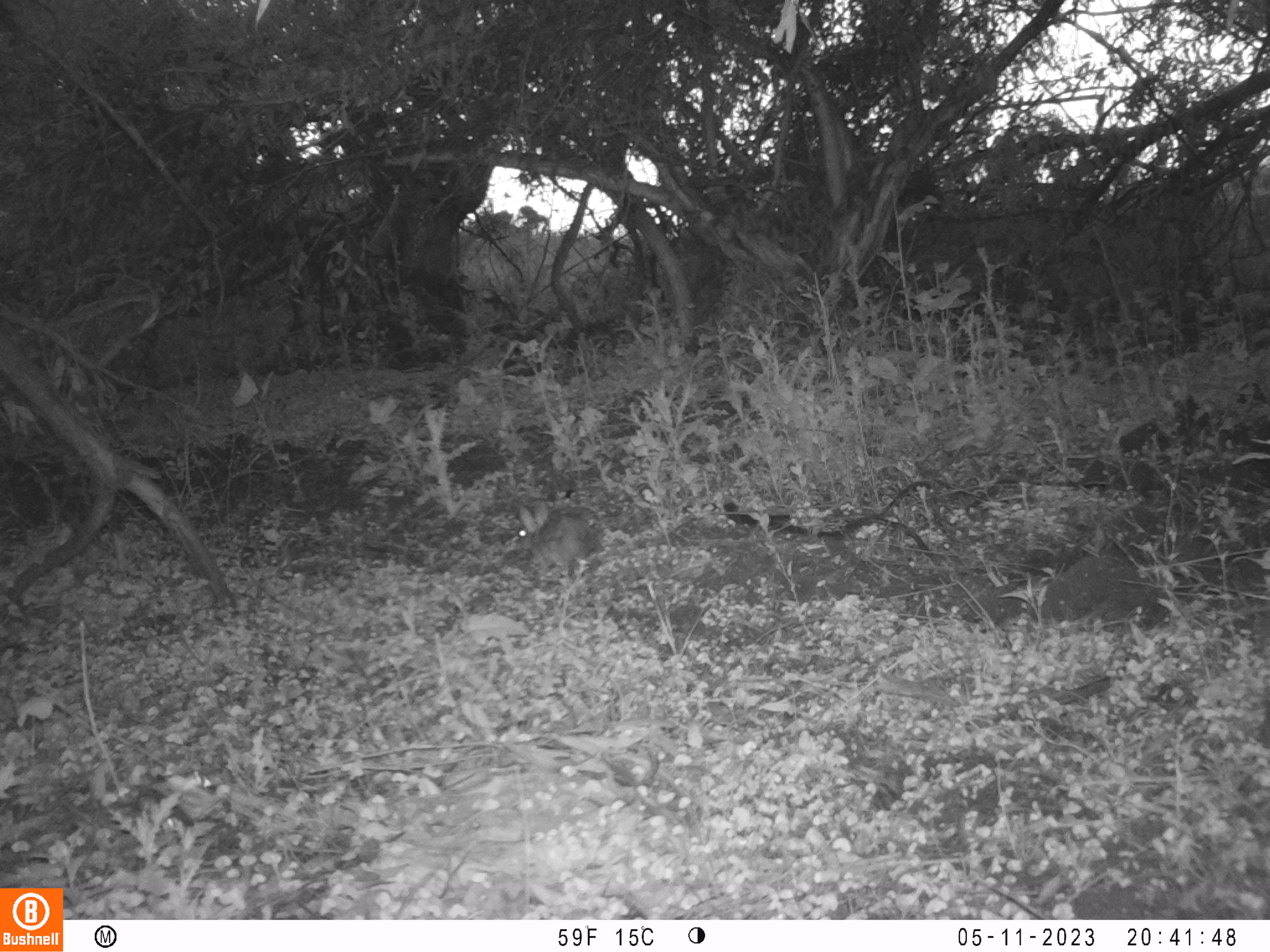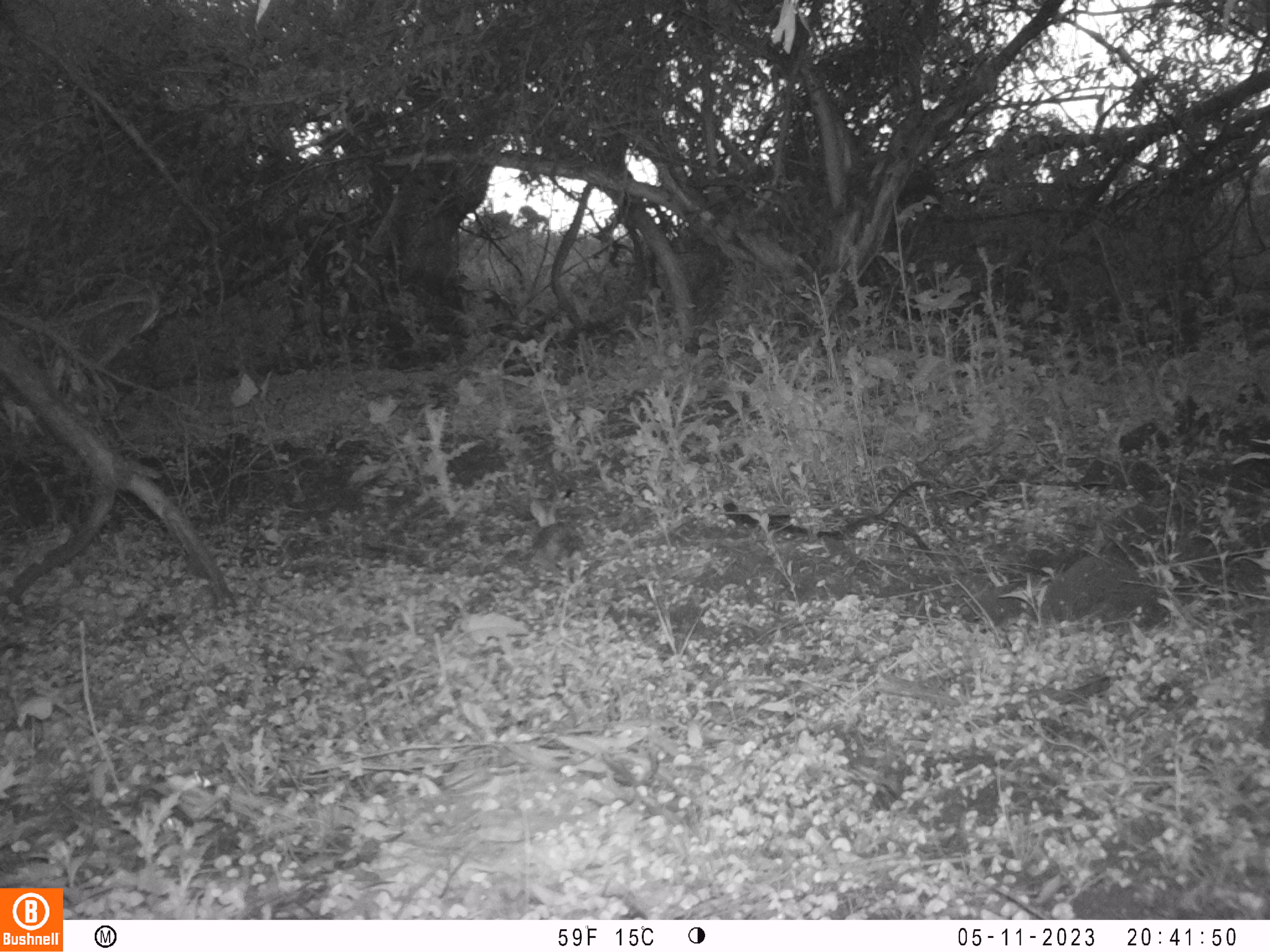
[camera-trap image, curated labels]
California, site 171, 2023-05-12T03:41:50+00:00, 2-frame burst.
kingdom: Animalia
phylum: Chordata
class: Mammalia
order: Lagomorpha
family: Leporidae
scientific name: Leporidae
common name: rabbit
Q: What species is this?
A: Rabbit (Leporidae).